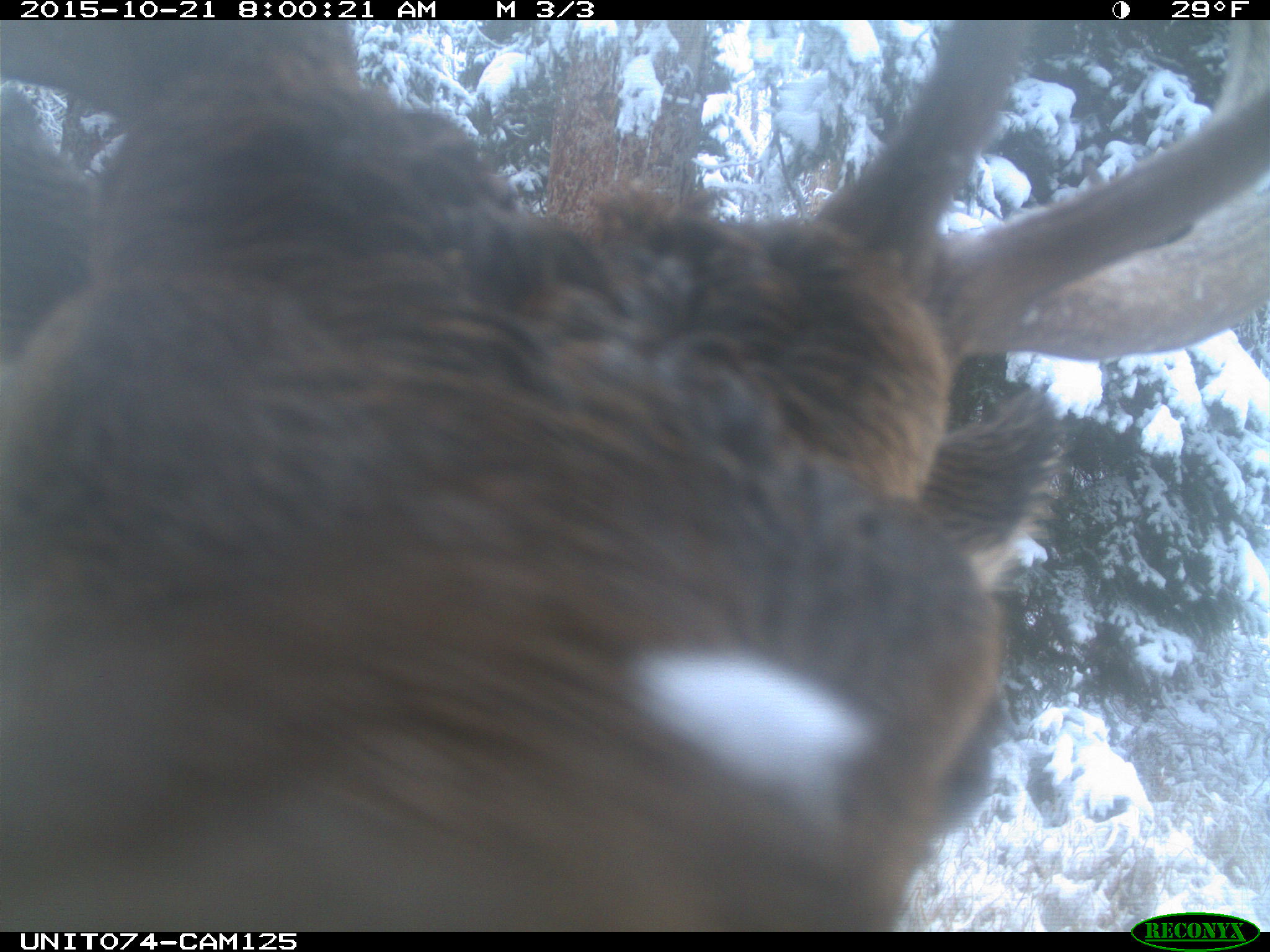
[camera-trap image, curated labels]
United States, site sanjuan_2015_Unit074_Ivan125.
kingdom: Animalia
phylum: Chordata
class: Mammalia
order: Artiodactyla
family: Cervidae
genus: Cervus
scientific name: Cervus elaphus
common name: red deer